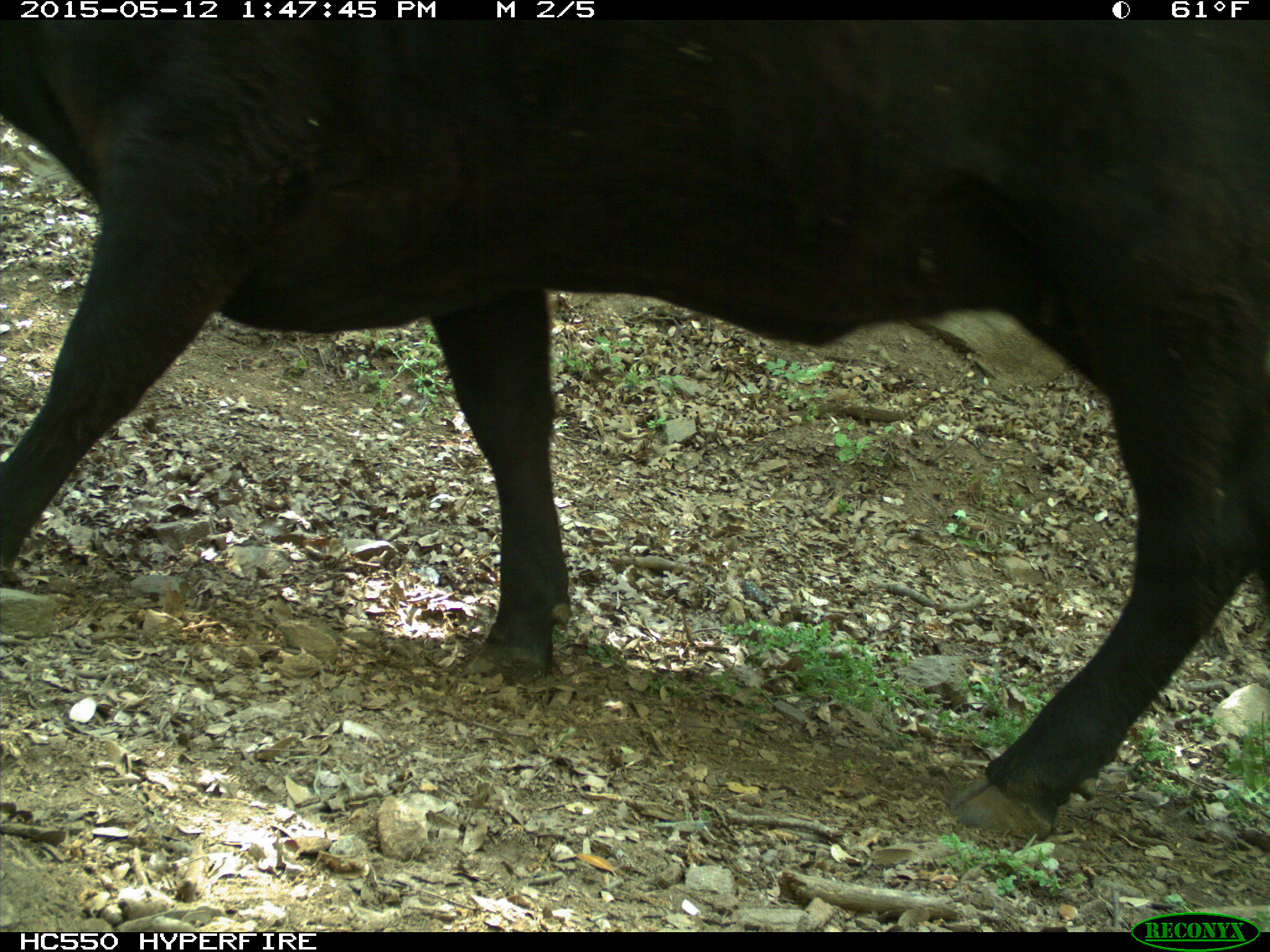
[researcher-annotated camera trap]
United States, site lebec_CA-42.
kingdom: Animalia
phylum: Chordata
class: Mammalia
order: Artiodactyla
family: Bovidae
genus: Bos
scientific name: Bos taurus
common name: domestic cow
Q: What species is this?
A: Bos taurus (domestic cow).